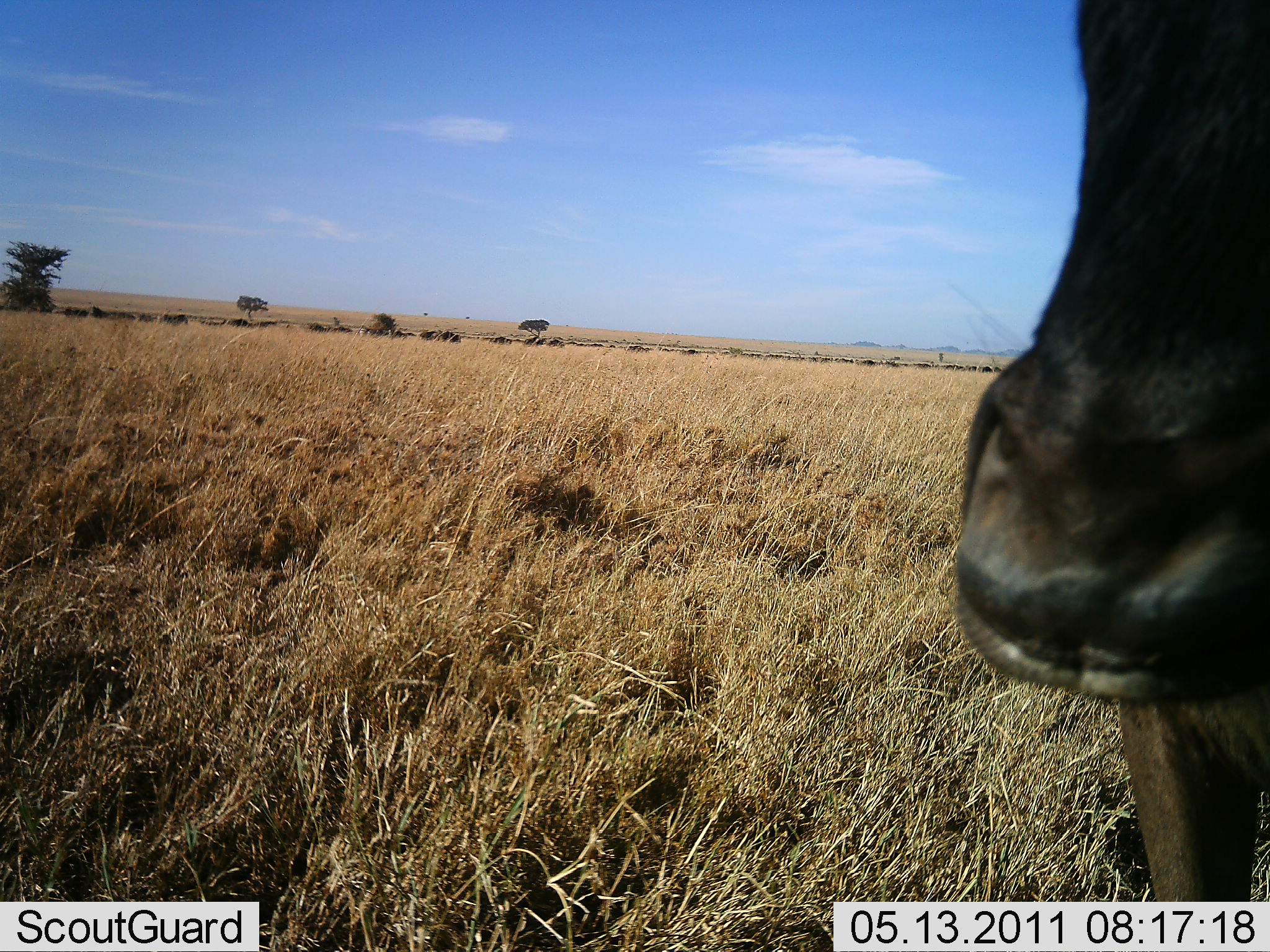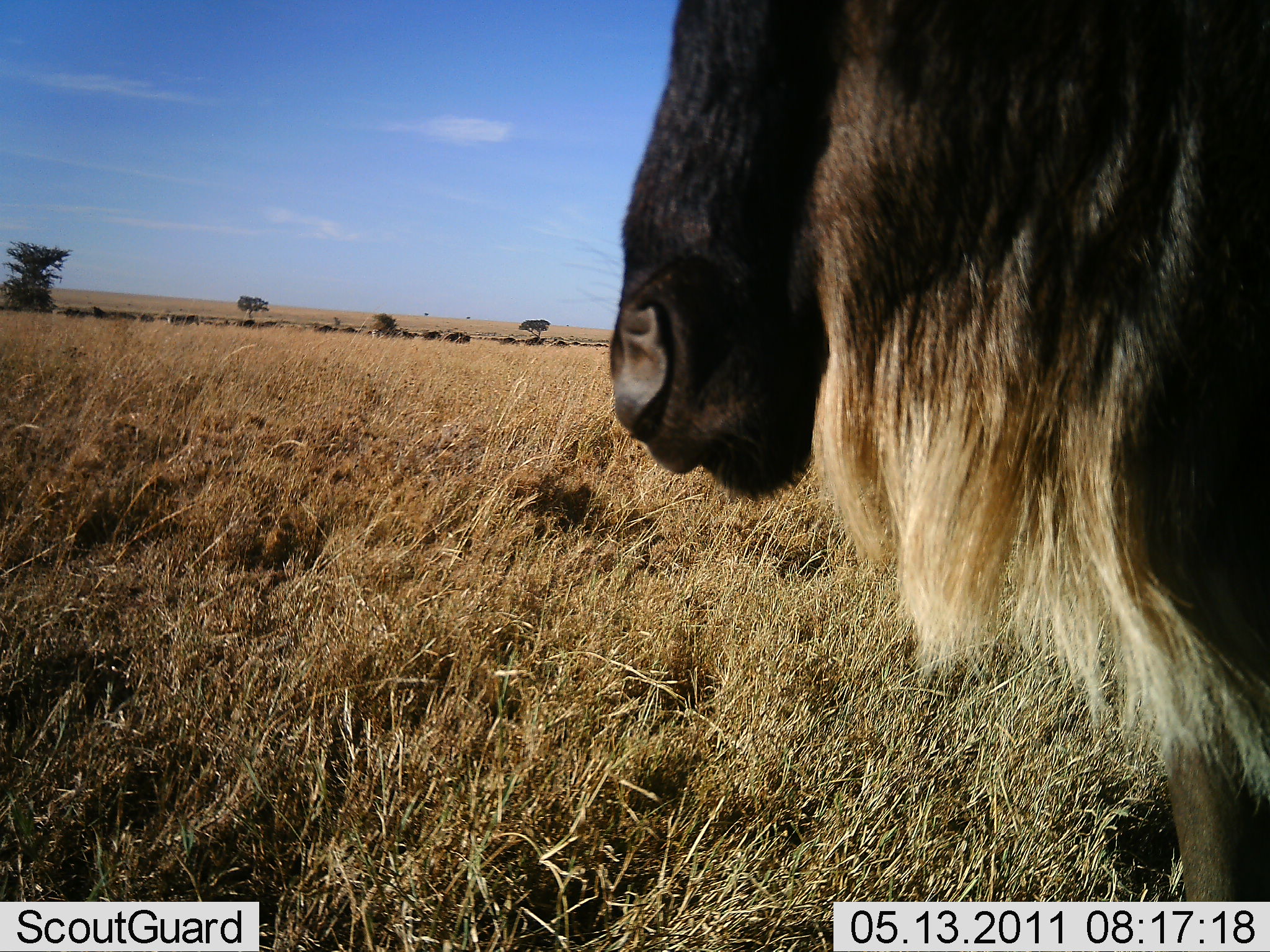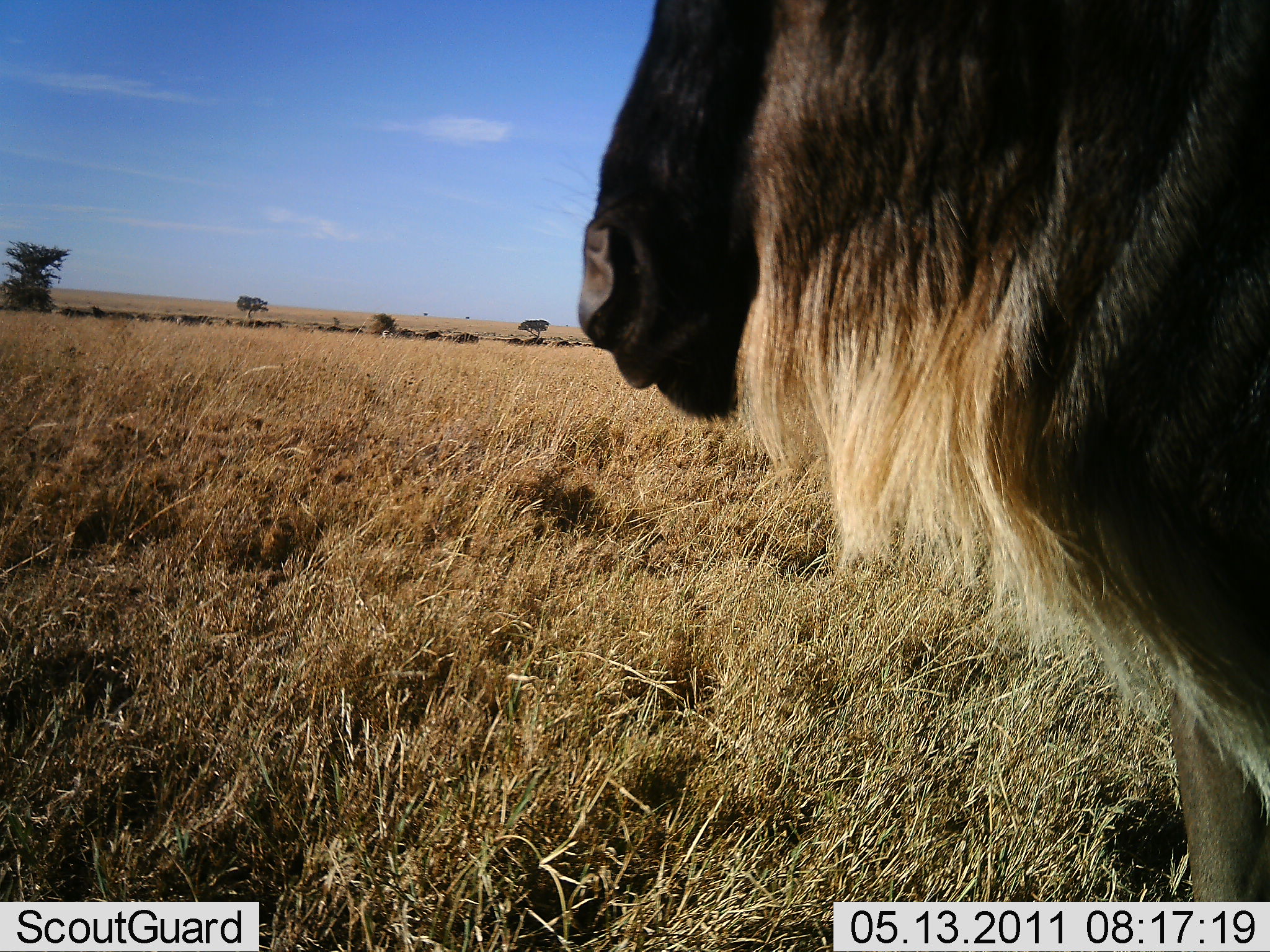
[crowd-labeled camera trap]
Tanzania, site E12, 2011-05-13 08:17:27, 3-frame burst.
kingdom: Animalia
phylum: Chordata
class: Mammalia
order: Artiodactyla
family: Bovidae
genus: Connochaetes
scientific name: Connochaetes taurinus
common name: blue wildebeest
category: wildebeest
Wildebeest (blue wildebeest) (Connochaetes taurinus), count 1. Behavior (volunteer vote fractions): standing 73%, resting 0%, moving 55%, interacting 0%. Young present (vote fraction): 0%. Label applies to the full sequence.